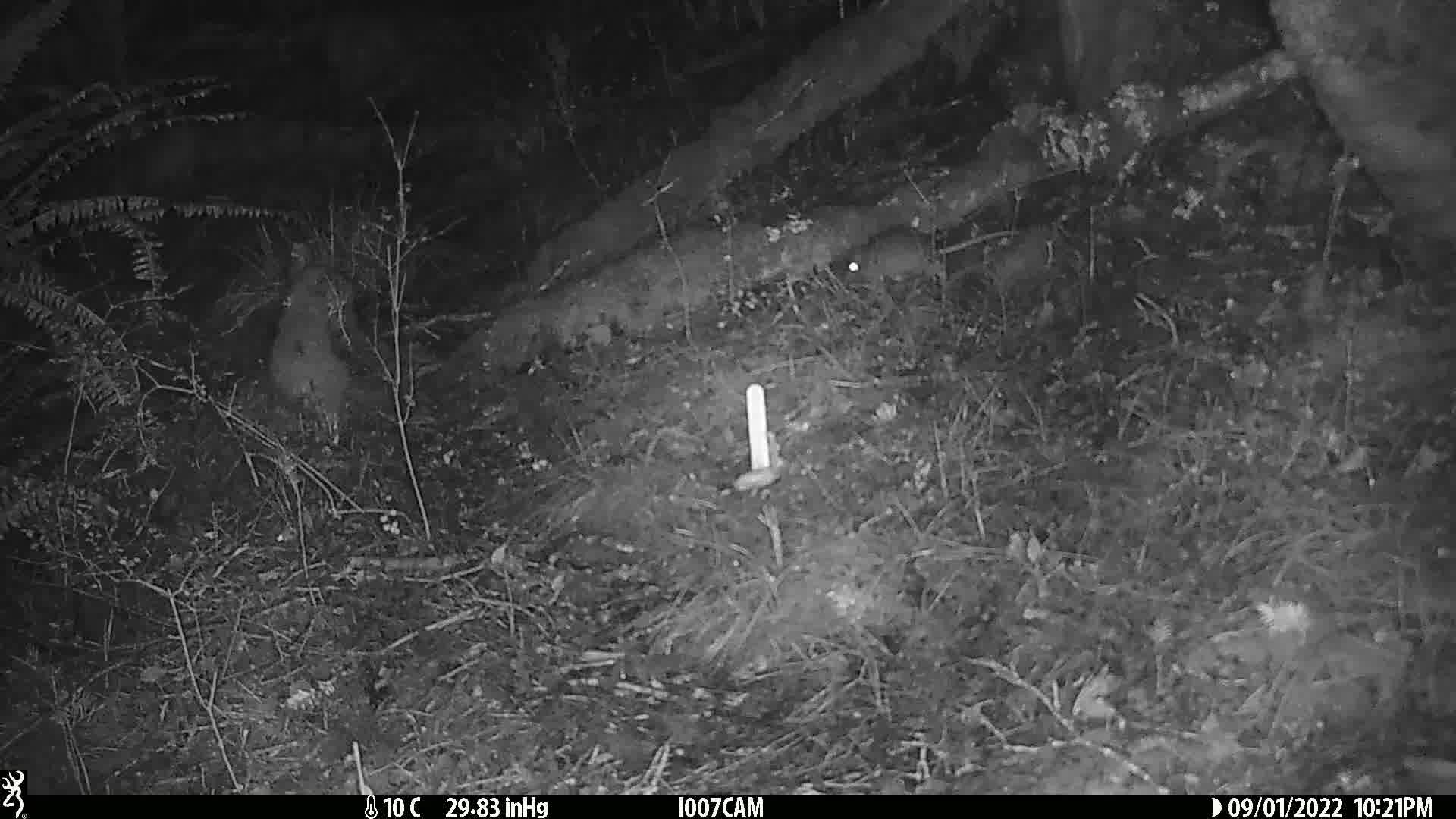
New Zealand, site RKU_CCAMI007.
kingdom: Animalia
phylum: Chordata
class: Mammalia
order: Rodentia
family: Muridae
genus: Rattus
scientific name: Rattus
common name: rat